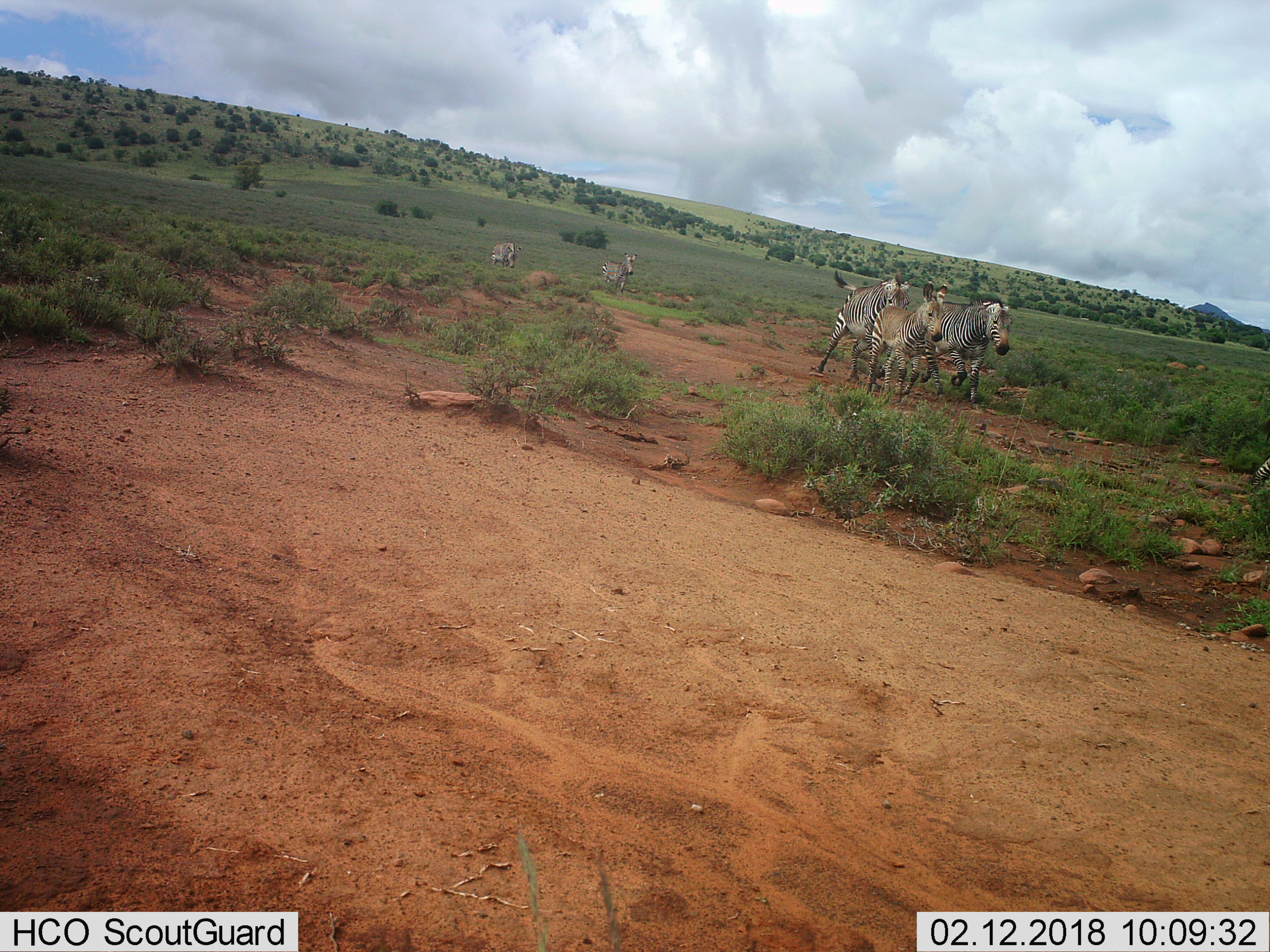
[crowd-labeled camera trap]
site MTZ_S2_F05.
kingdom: Animalia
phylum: Chordata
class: Mammalia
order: Perissodactyla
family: Equidae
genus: Equus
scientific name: Equus zebra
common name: mountain zebra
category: zebramountain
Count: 5.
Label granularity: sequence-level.